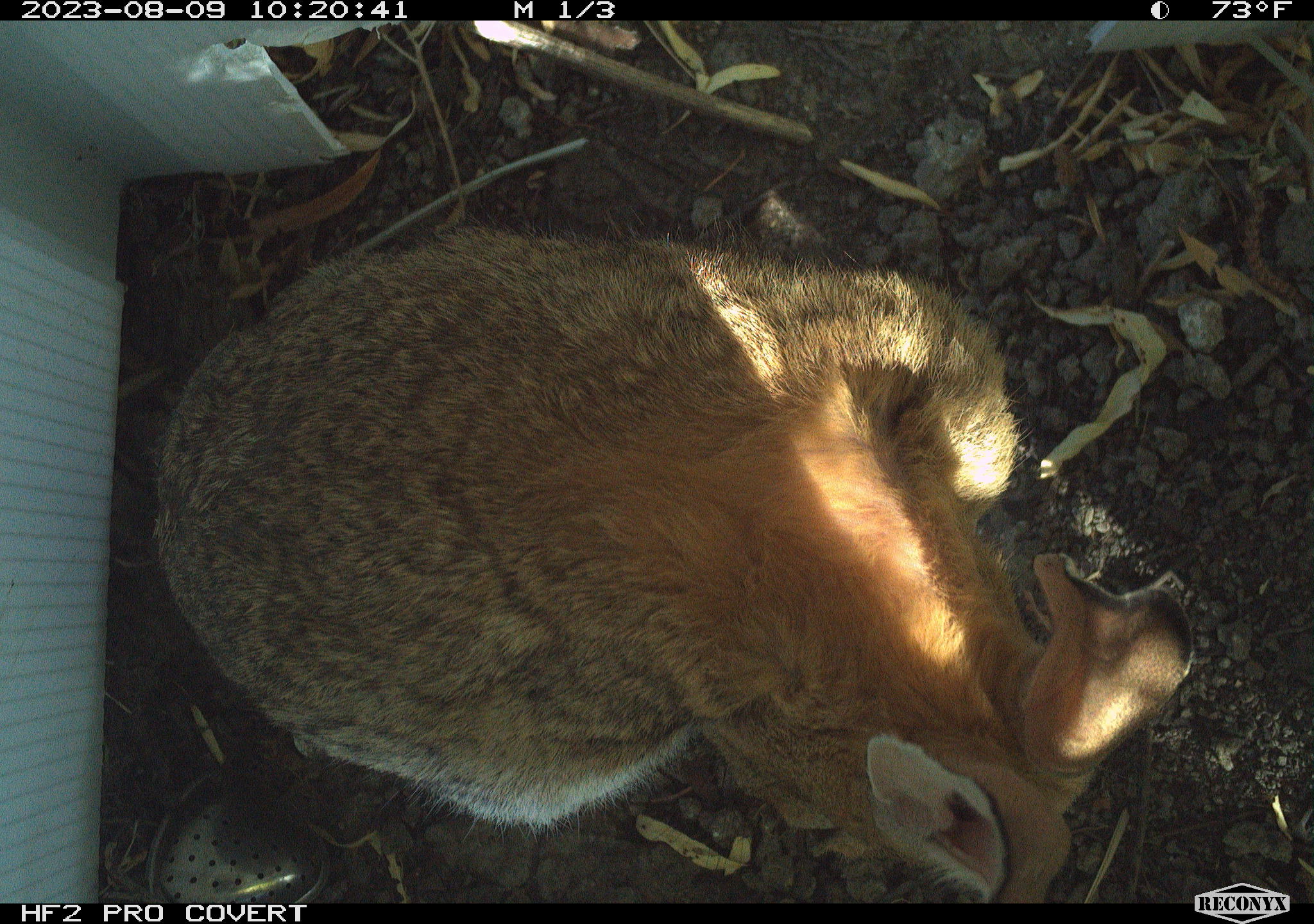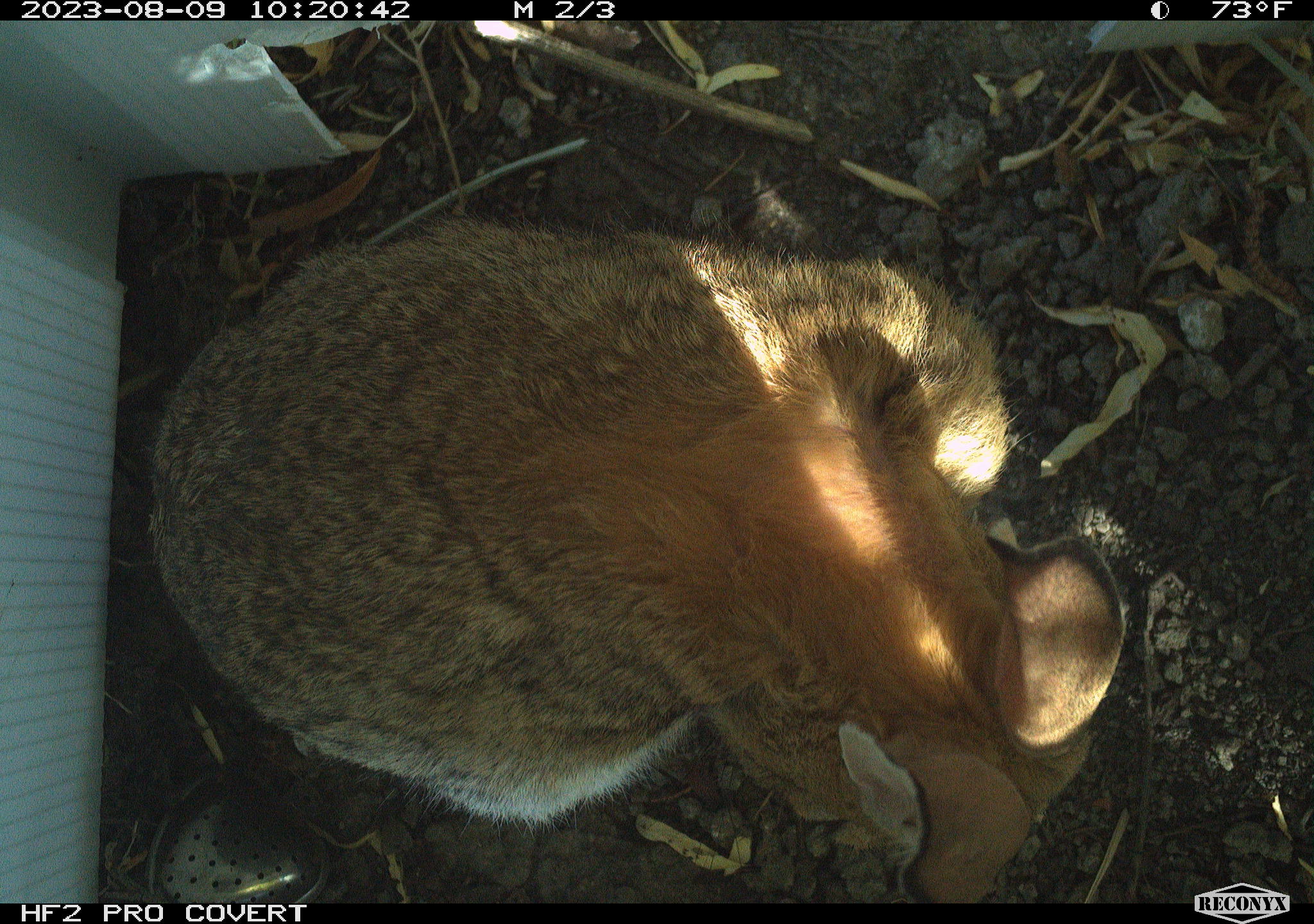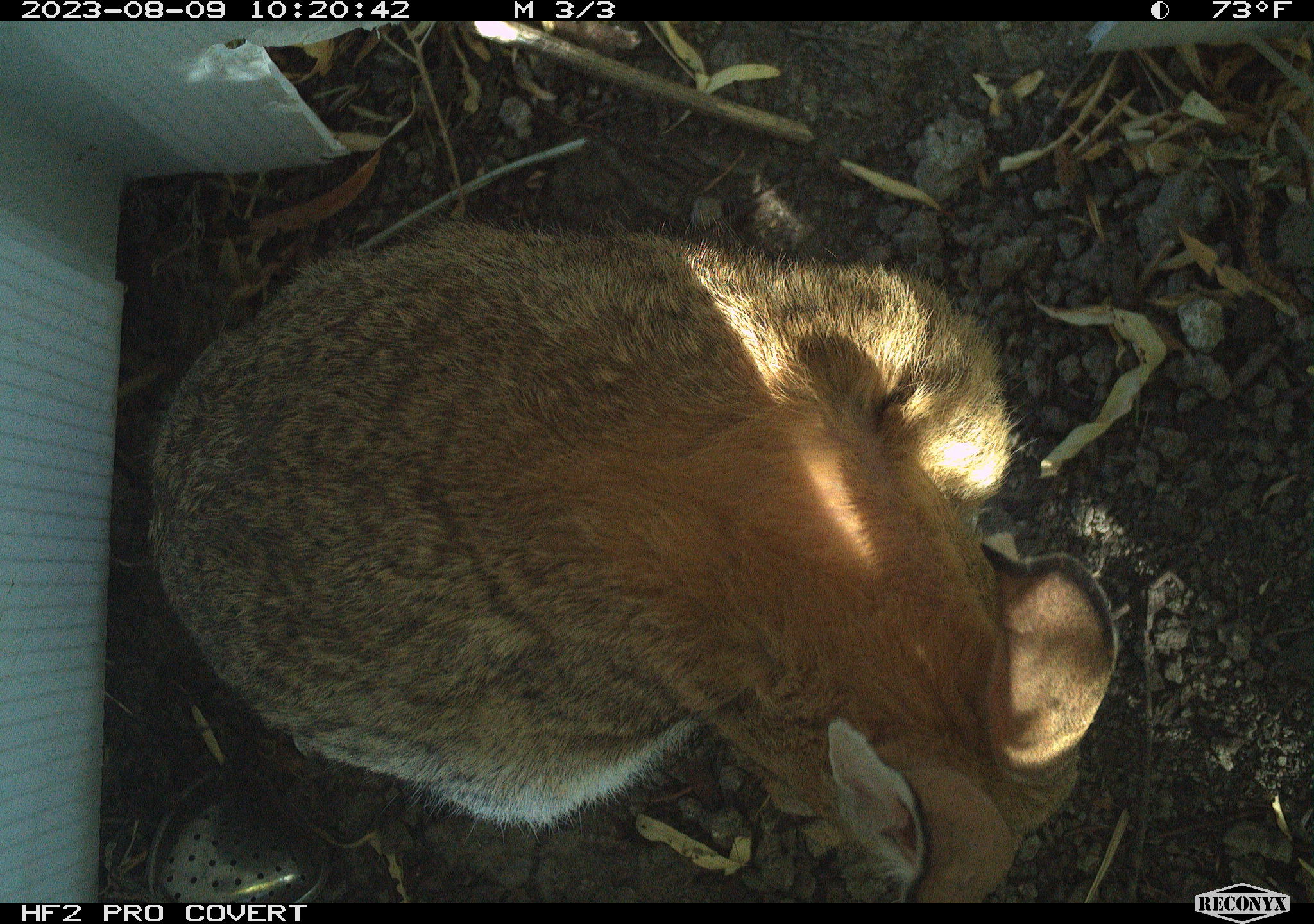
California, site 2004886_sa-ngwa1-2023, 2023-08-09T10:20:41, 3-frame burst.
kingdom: Animalia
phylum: Chordata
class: Mammalia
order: Lagomorpha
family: Leporidae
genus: Sylvilagus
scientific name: Sylvilagus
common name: cottontail rabbits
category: sylvilagus species